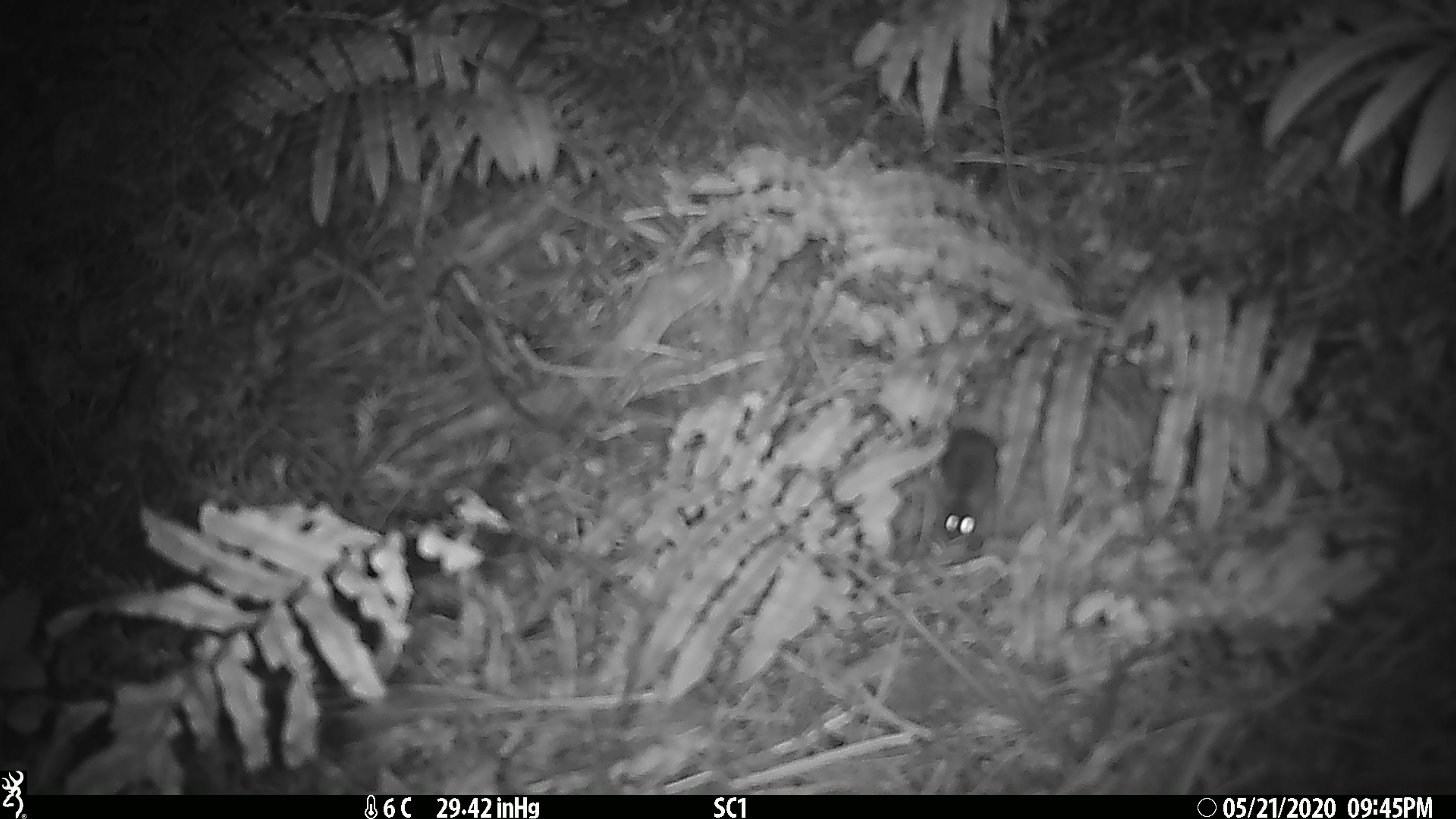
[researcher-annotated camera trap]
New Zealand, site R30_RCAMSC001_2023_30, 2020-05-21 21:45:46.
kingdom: Animalia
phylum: Chordata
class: Mammalia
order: Rodentia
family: Muridae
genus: Mus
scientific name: Mus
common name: mouse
Mouse (Mus).